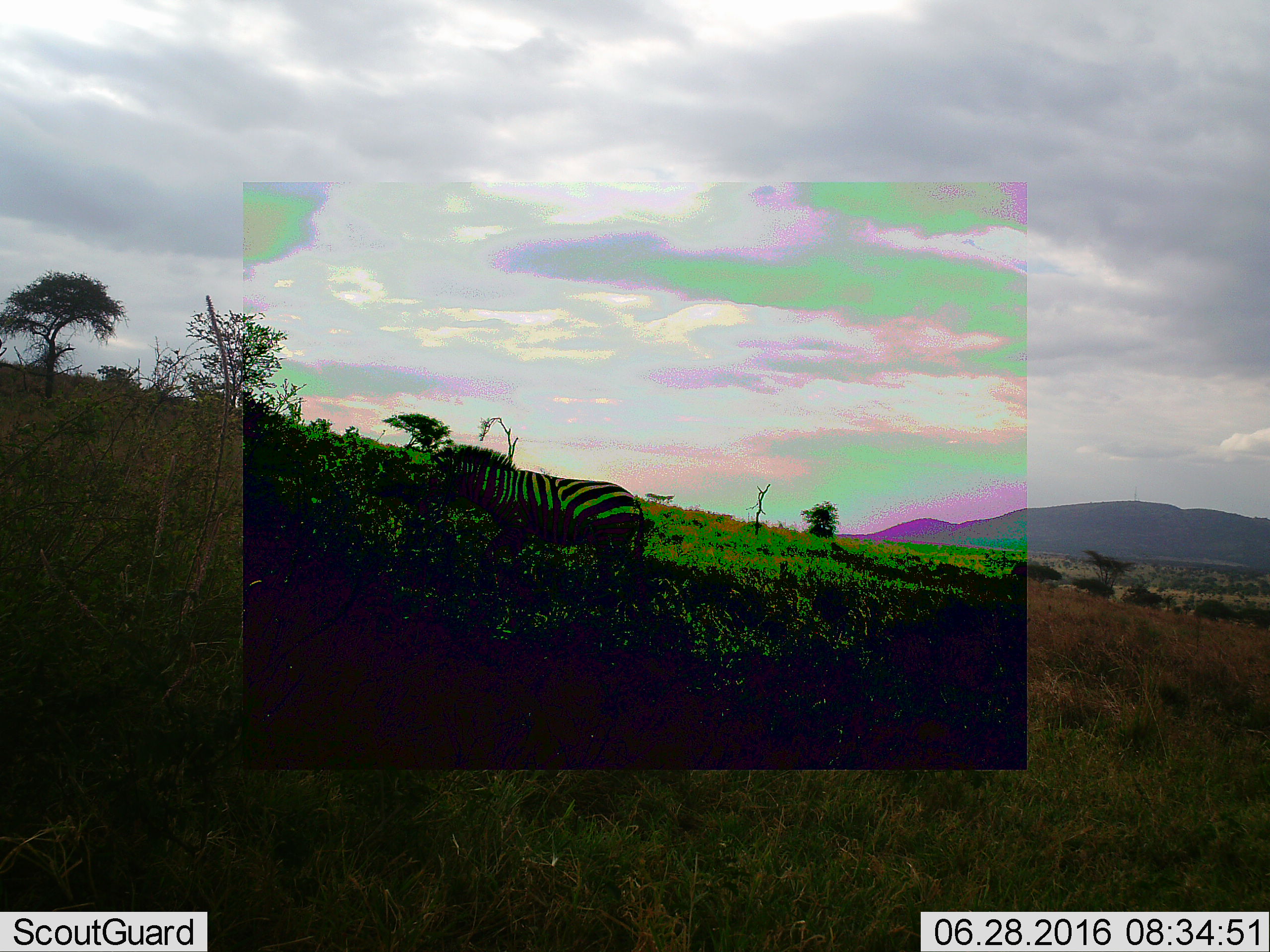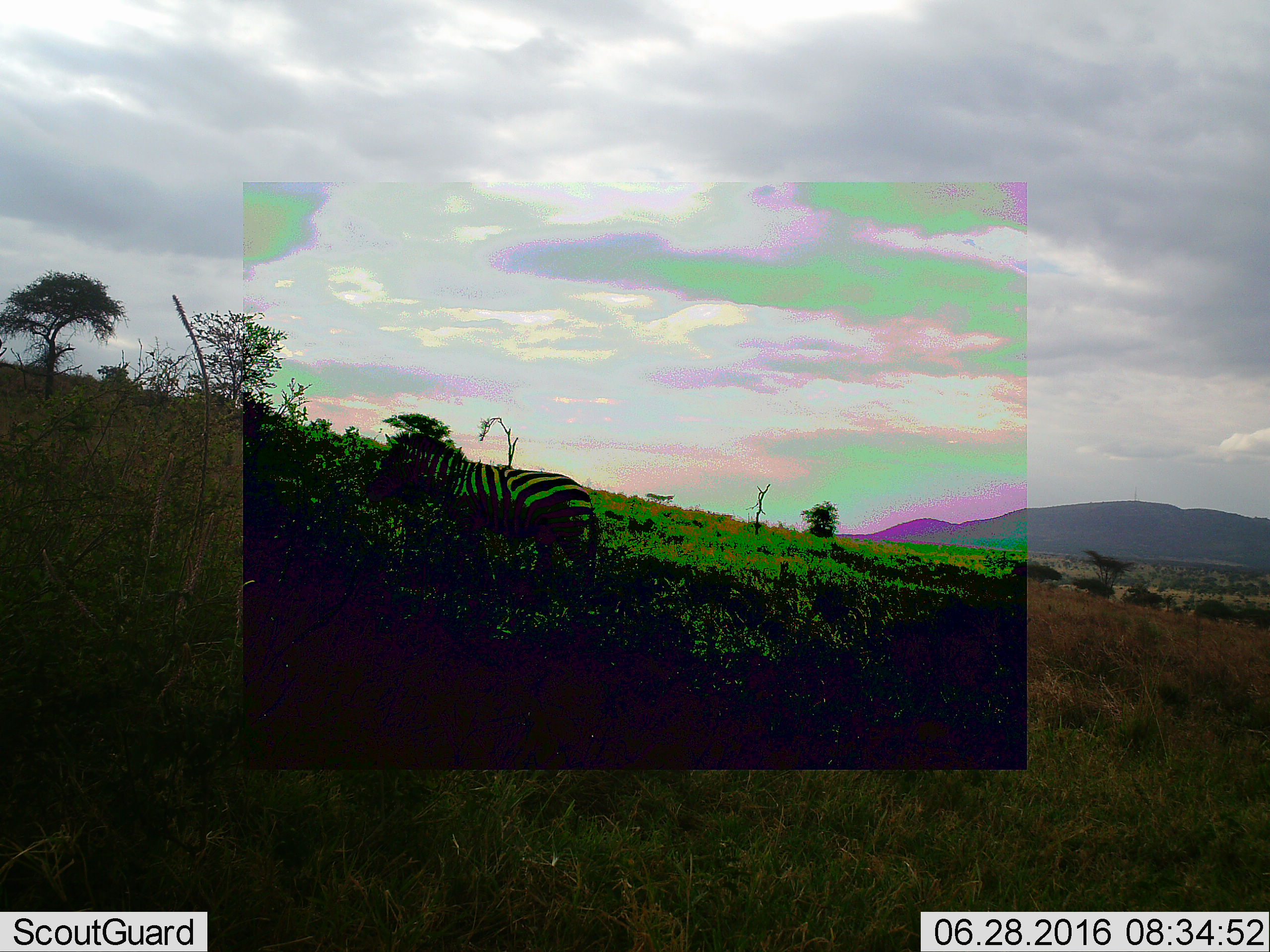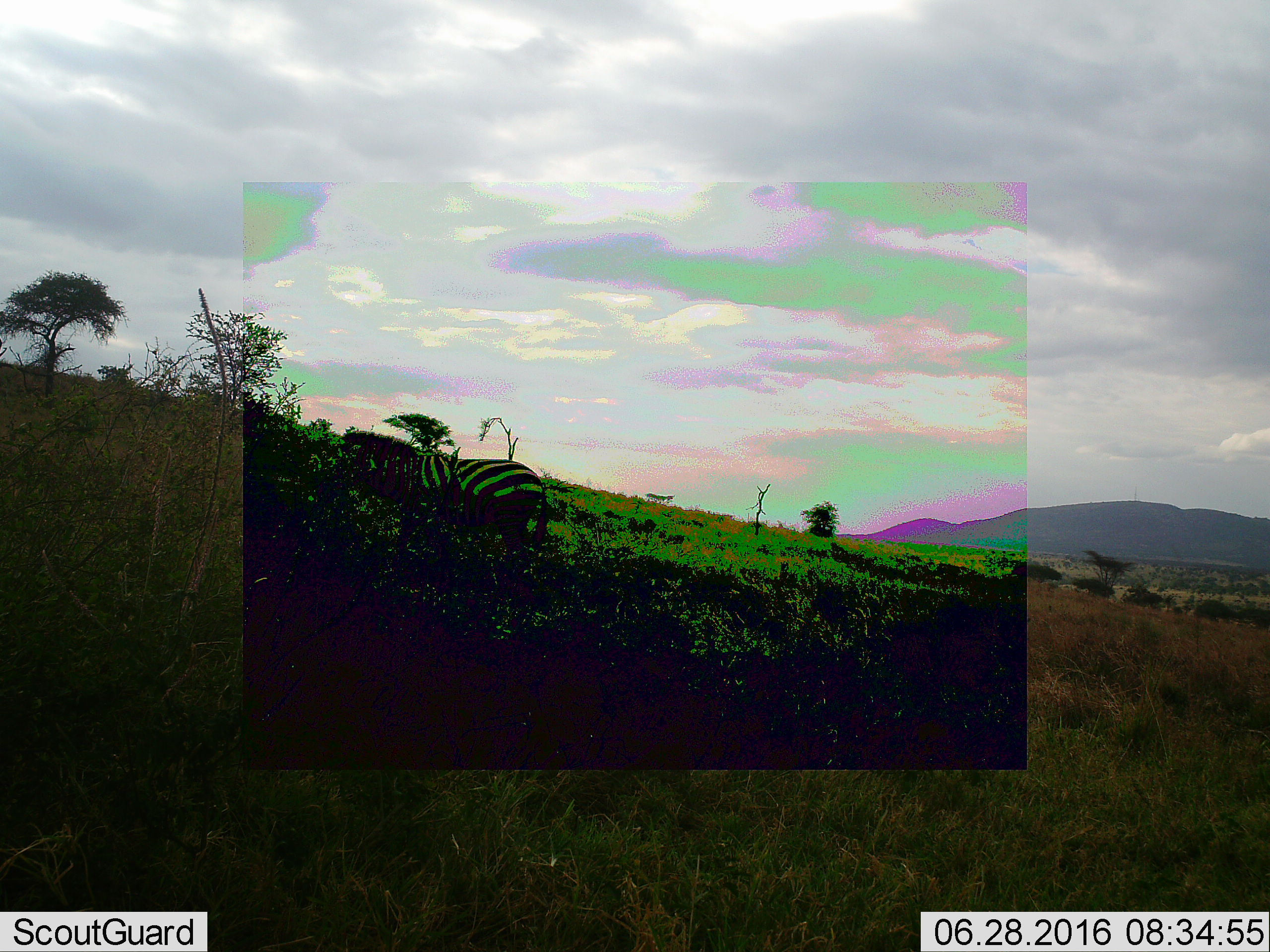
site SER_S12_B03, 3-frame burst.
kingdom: Animalia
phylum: Chordata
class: Mammalia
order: Perissodactyla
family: Equidae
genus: Equus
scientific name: Equus quagga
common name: plains zebra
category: zebraplains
Zebraplains (plains zebra) (Equus quagga), count 1. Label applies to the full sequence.